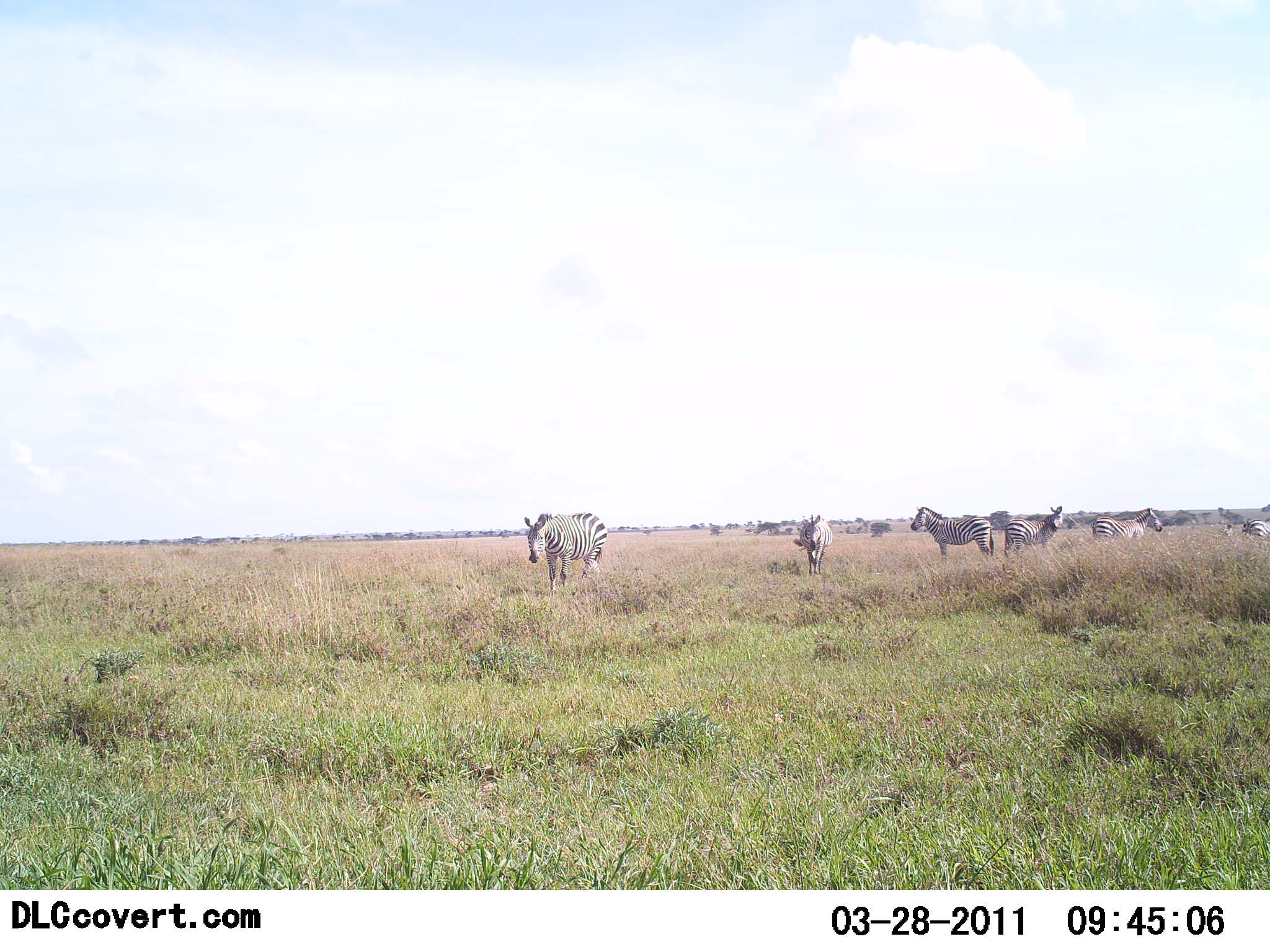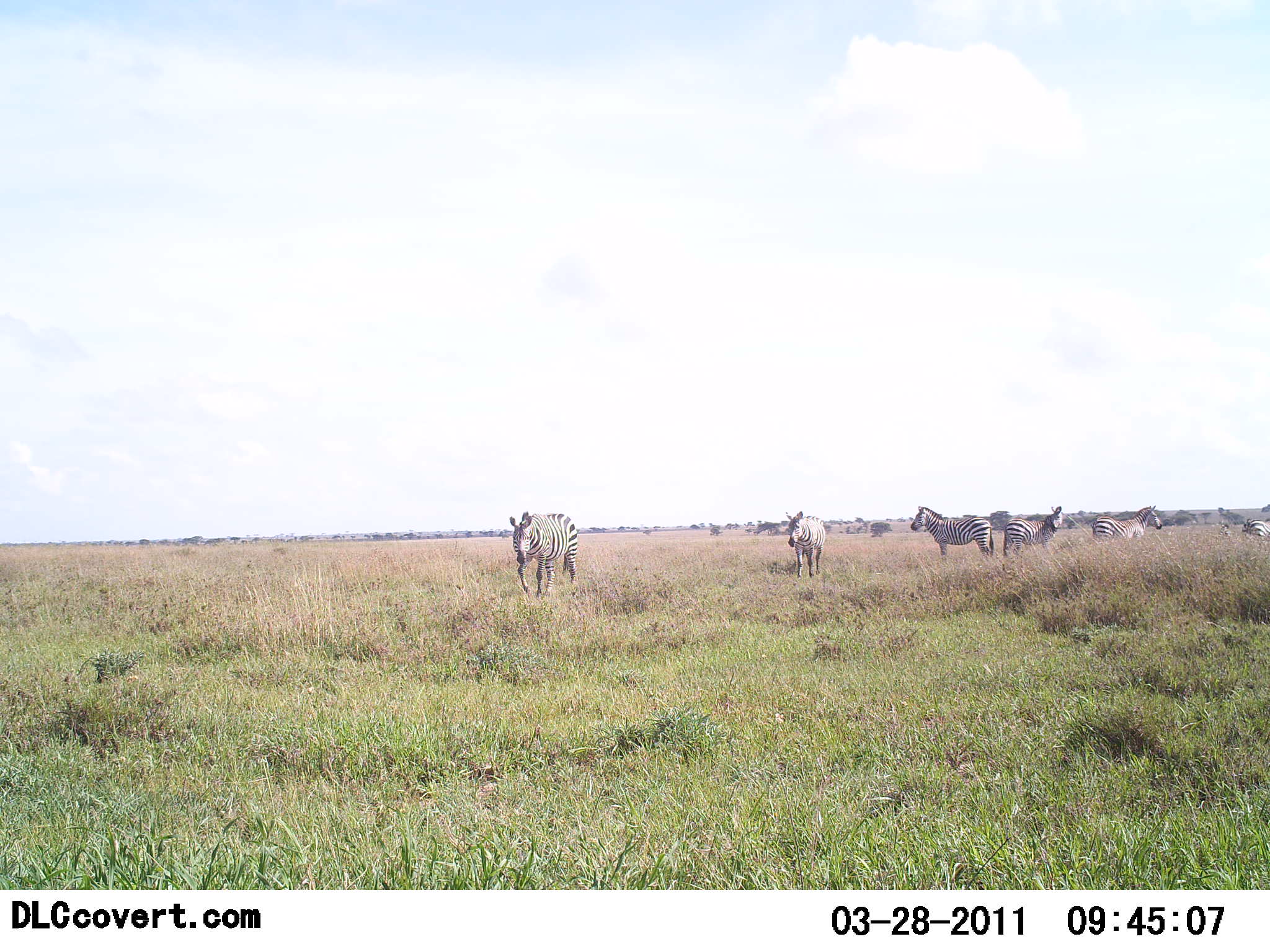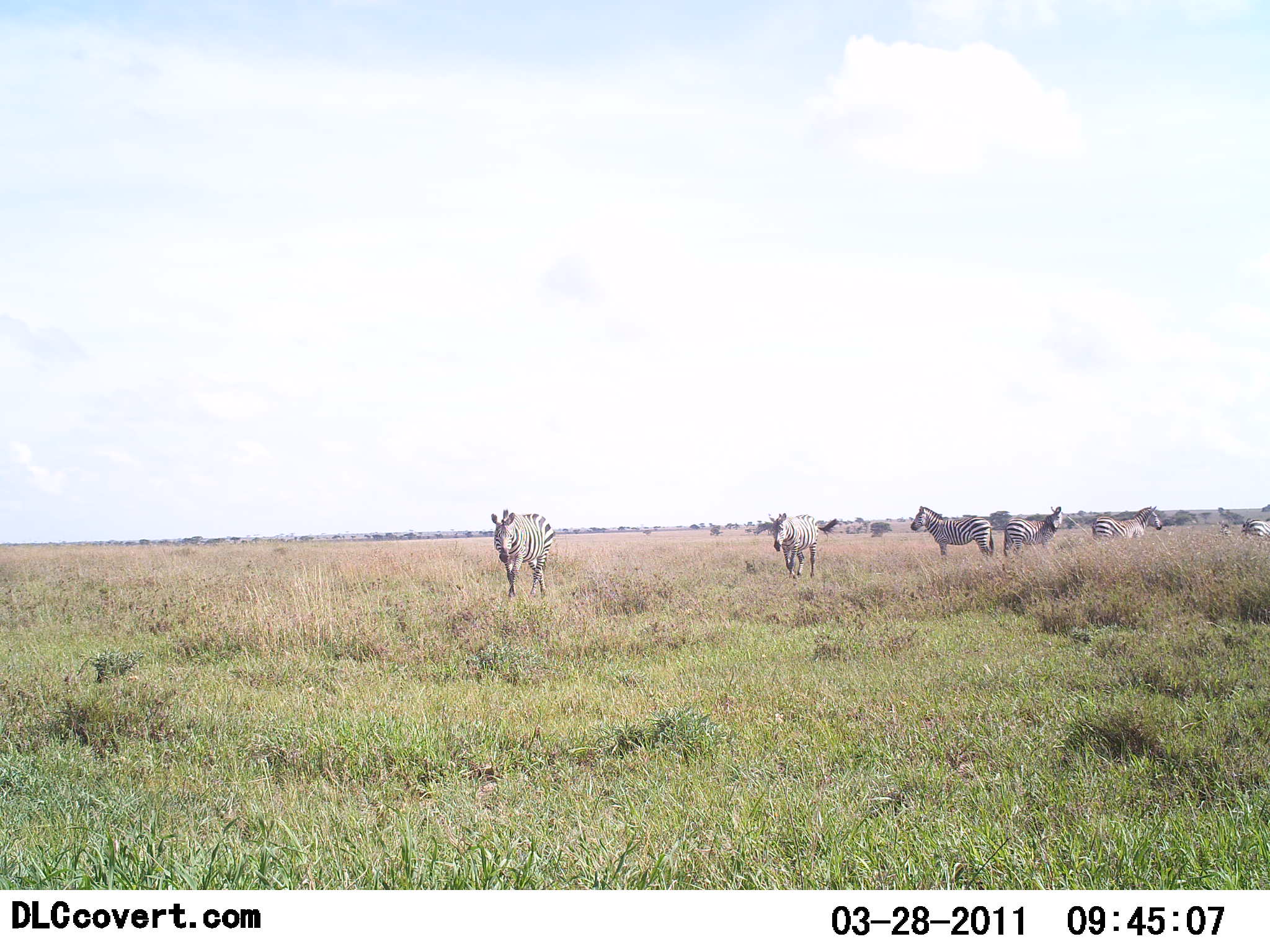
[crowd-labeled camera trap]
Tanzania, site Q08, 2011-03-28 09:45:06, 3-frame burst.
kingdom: Animalia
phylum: Chordata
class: Mammalia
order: Perissodactyla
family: Equidae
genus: Equus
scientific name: Equus quagga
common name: plains zebra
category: zebra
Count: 6.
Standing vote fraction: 50%.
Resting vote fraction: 0%.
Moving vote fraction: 100%.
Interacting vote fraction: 0%.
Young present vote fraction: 0%.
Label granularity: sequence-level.